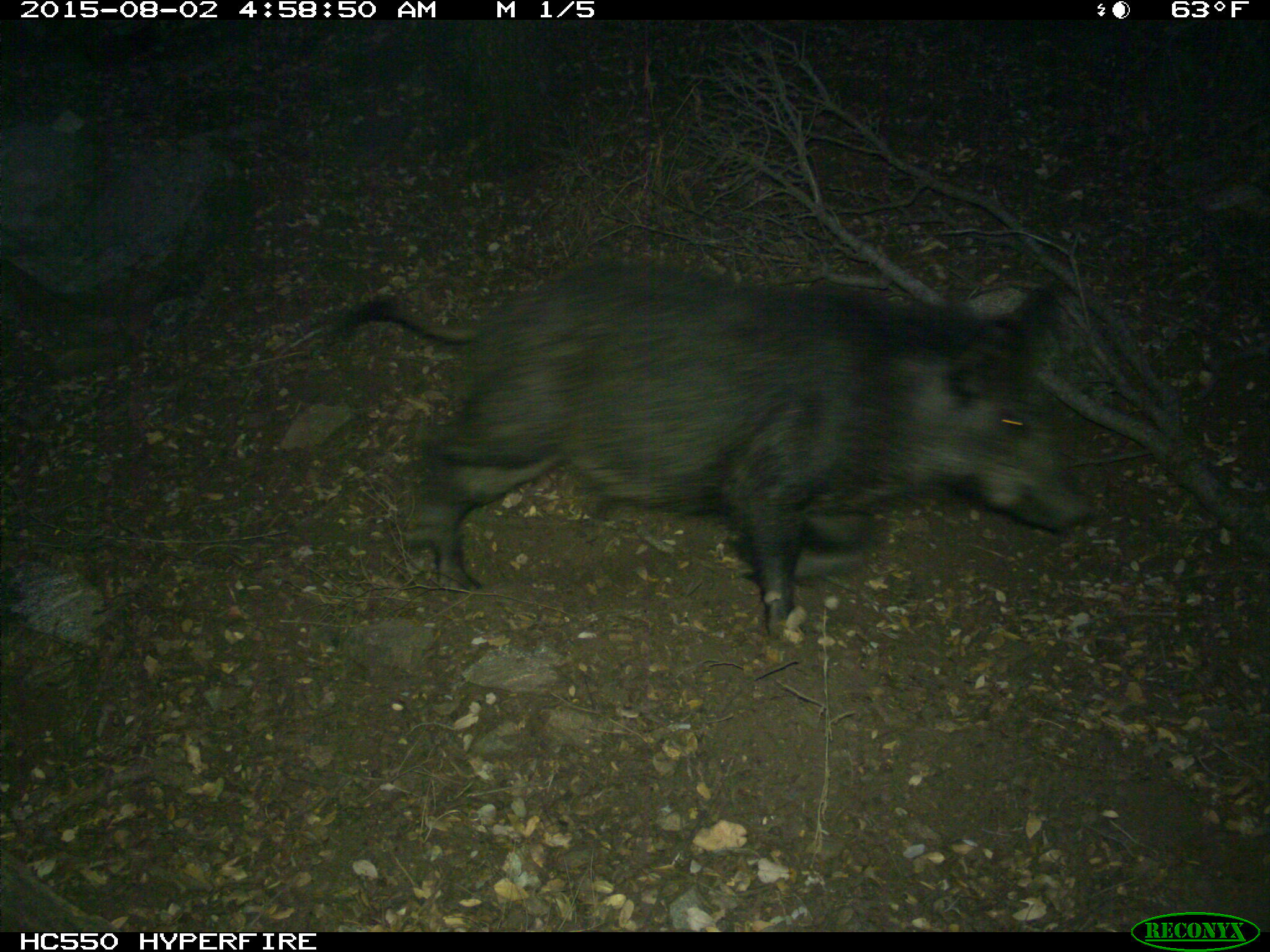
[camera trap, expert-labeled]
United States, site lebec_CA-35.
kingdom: Animalia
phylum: Chordata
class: Mammalia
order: Artiodactyla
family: Suidae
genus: Sus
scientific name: Sus scrofa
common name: wild boar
Sus scrofa (wild boar).